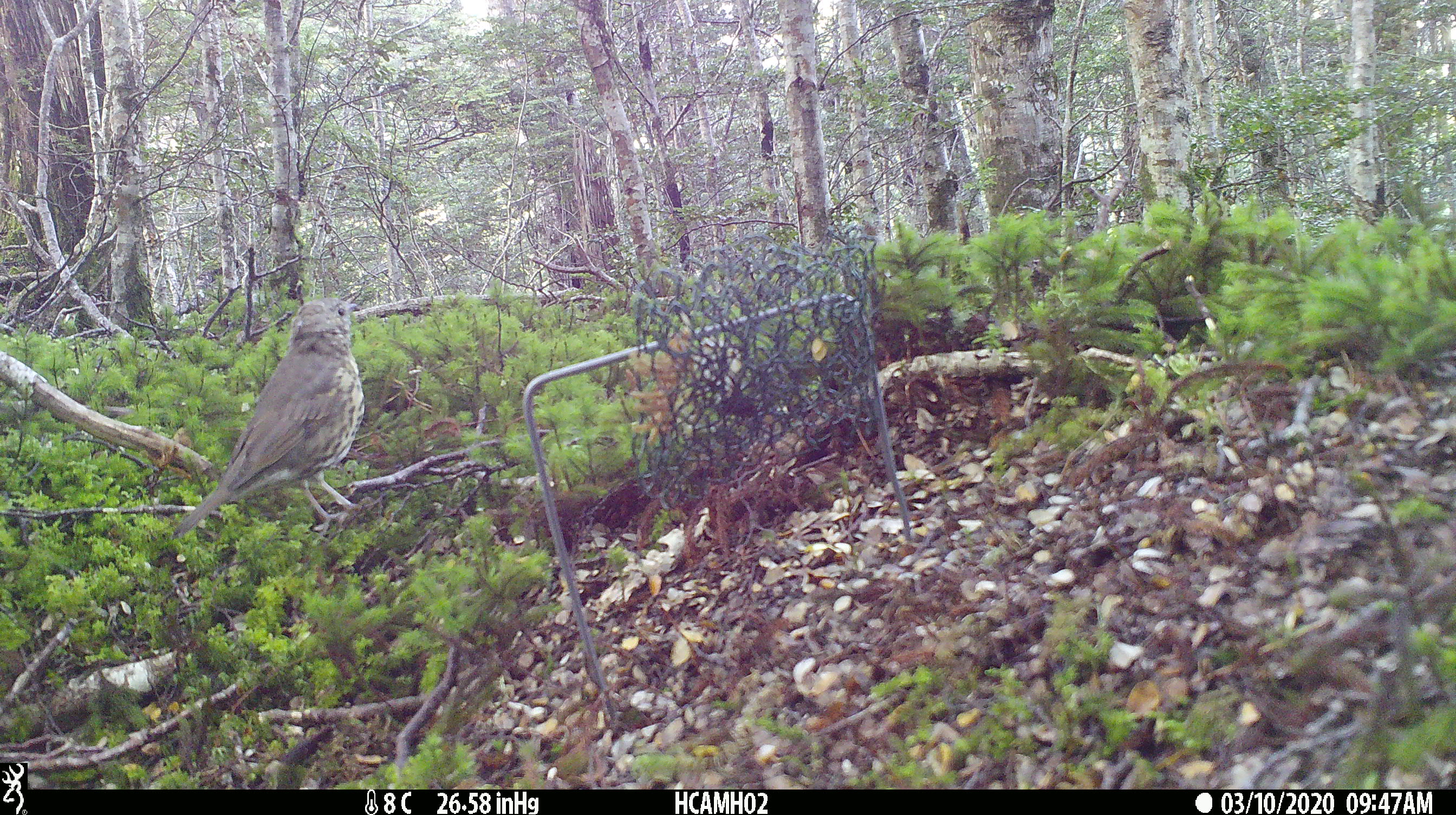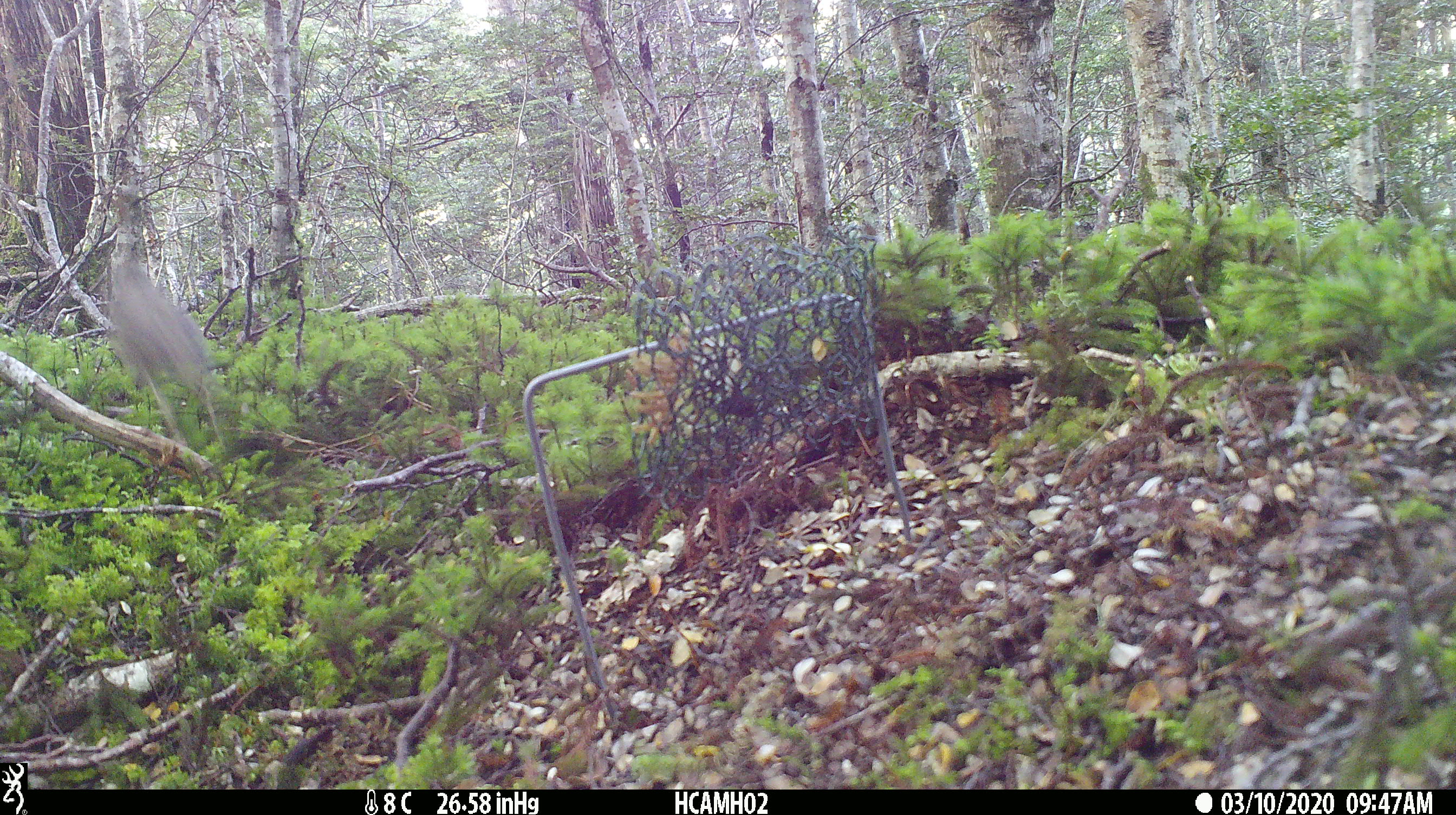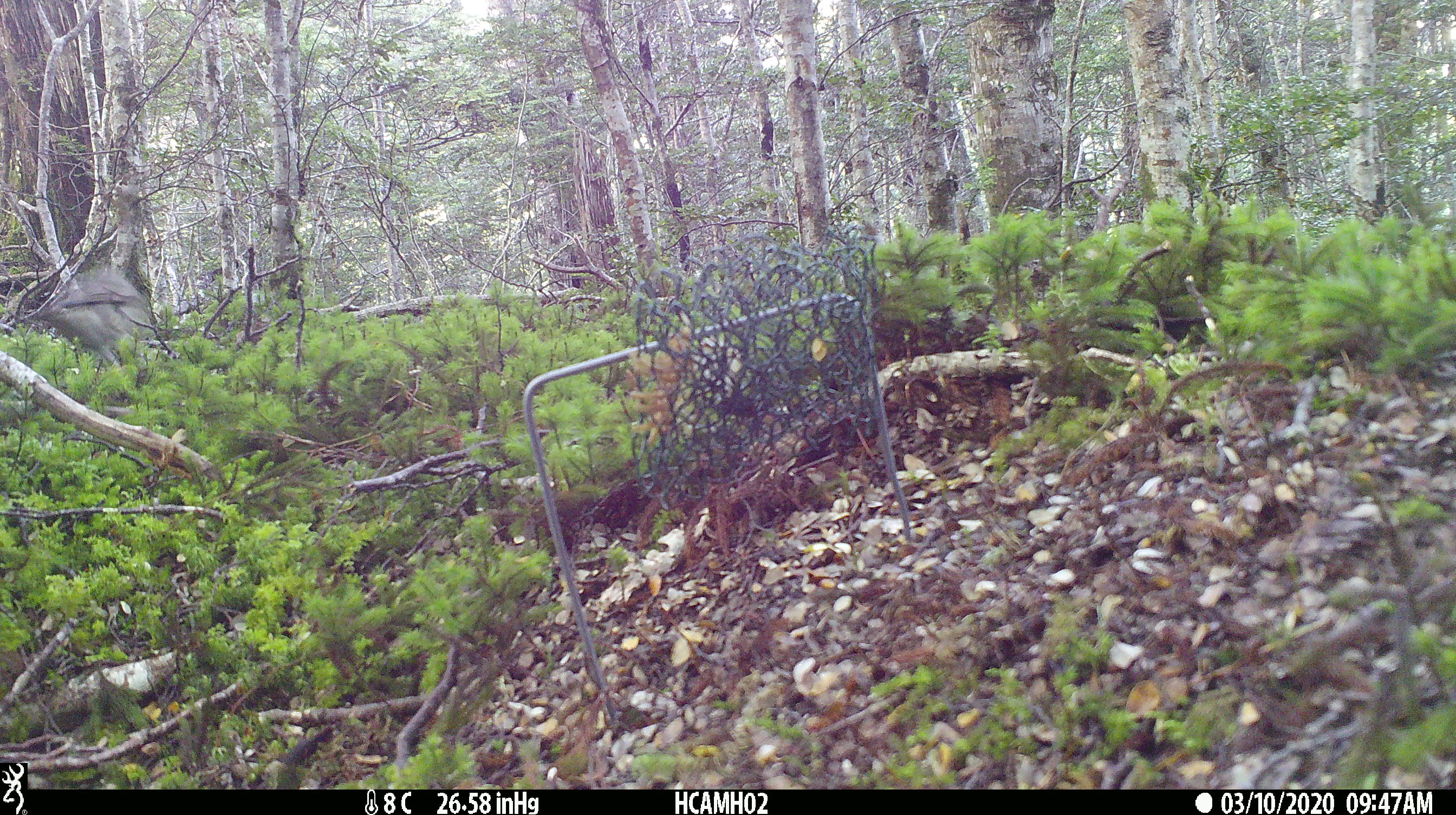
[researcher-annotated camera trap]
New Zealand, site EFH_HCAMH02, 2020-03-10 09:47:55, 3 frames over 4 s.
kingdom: Animalia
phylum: Chordata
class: Aves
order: Passeriformes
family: Turdidae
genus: Turdus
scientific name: Turdus philomelos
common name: song thrush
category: thrush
Thrush (song thrush) (Turdus philomelos).